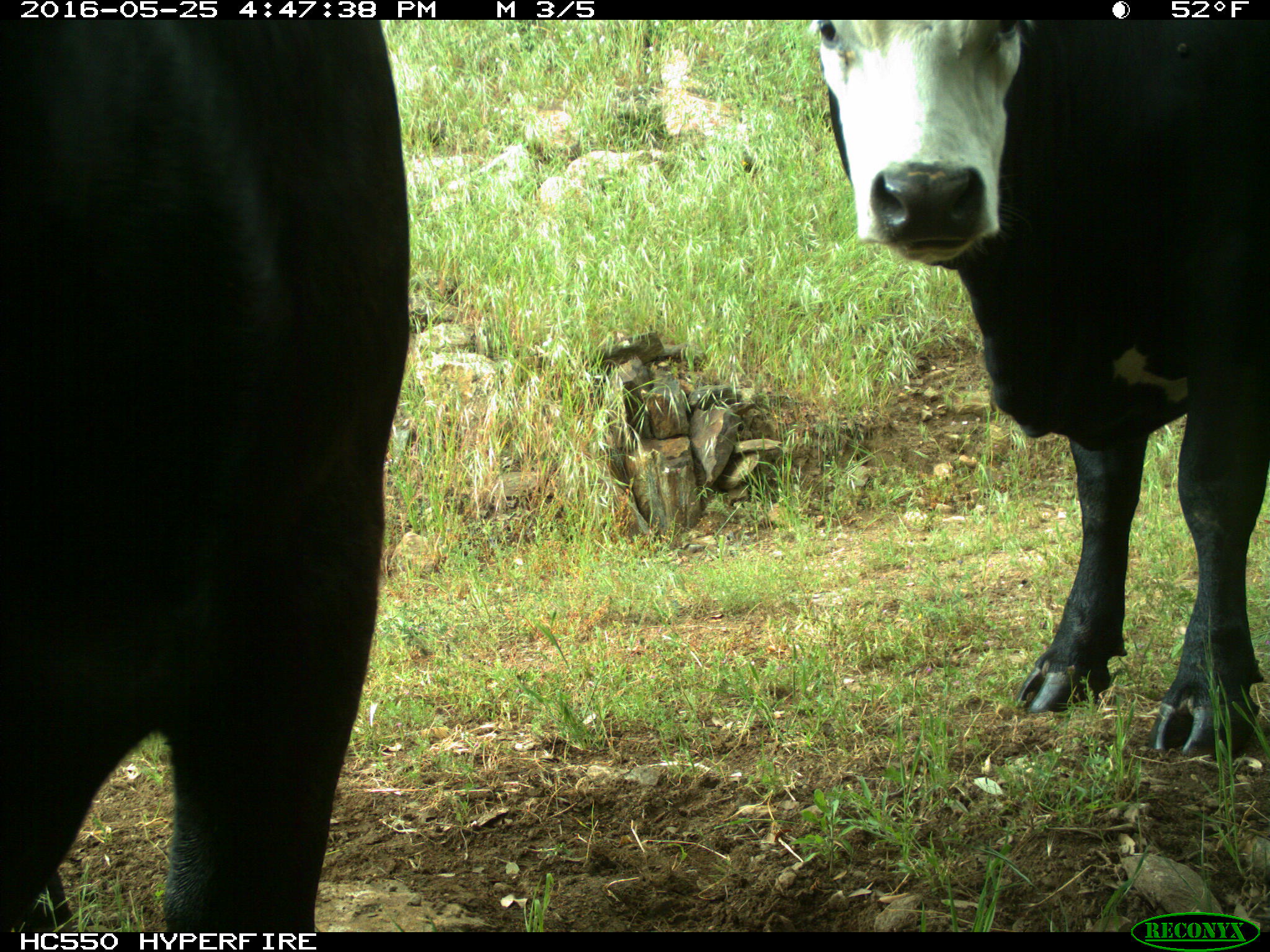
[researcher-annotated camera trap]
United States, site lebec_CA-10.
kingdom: Animalia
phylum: Chordata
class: Mammalia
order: Artiodactyla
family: Bovidae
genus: Bos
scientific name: Bos taurus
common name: domestic cow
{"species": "Bos taurus (domestic cow)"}